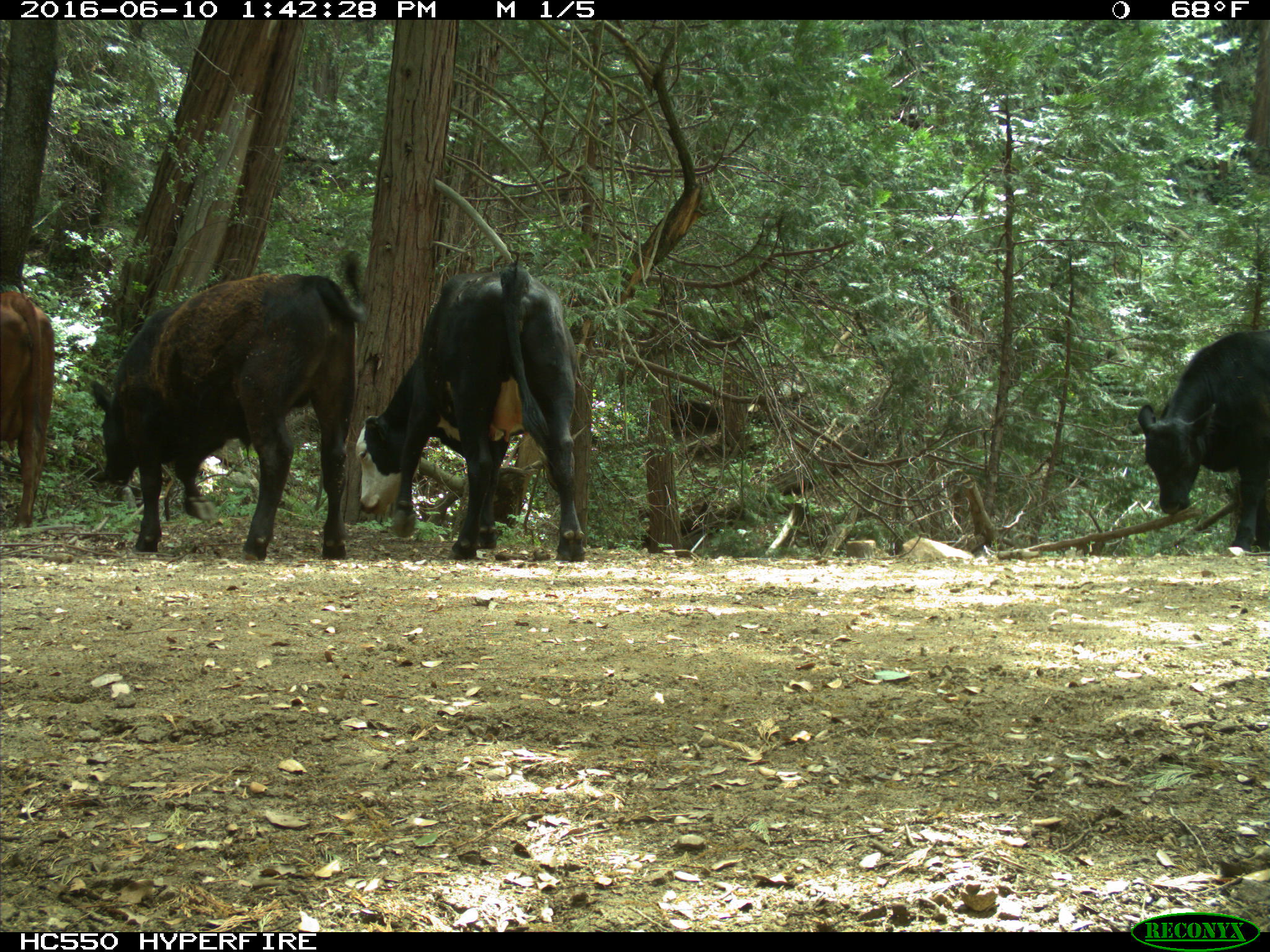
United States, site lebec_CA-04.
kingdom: Animalia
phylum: Chordata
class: Mammalia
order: Artiodactyla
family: Bovidae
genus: Bos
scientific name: Bos taurus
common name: domestic cow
Bos taurus (domestic cow).